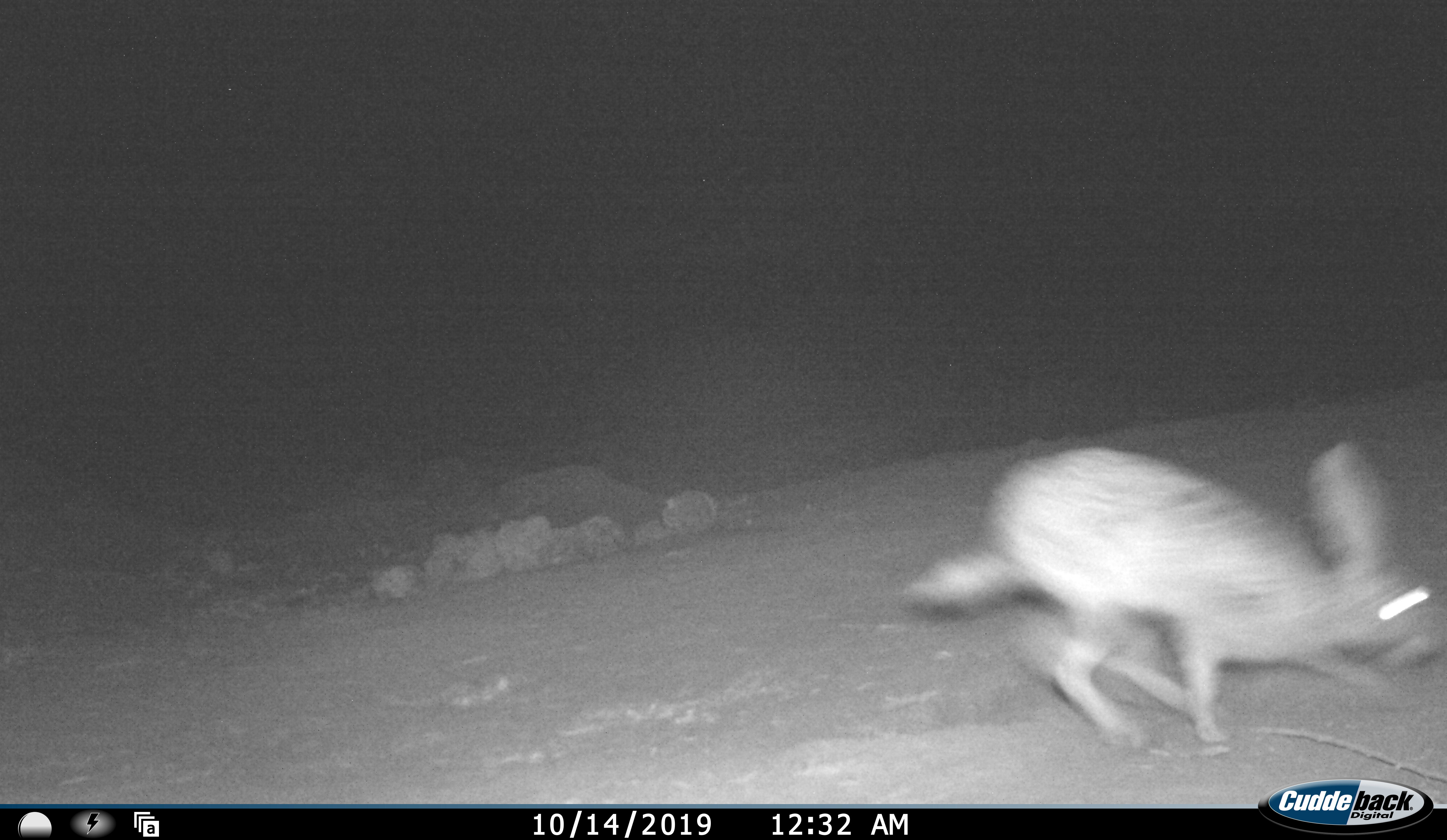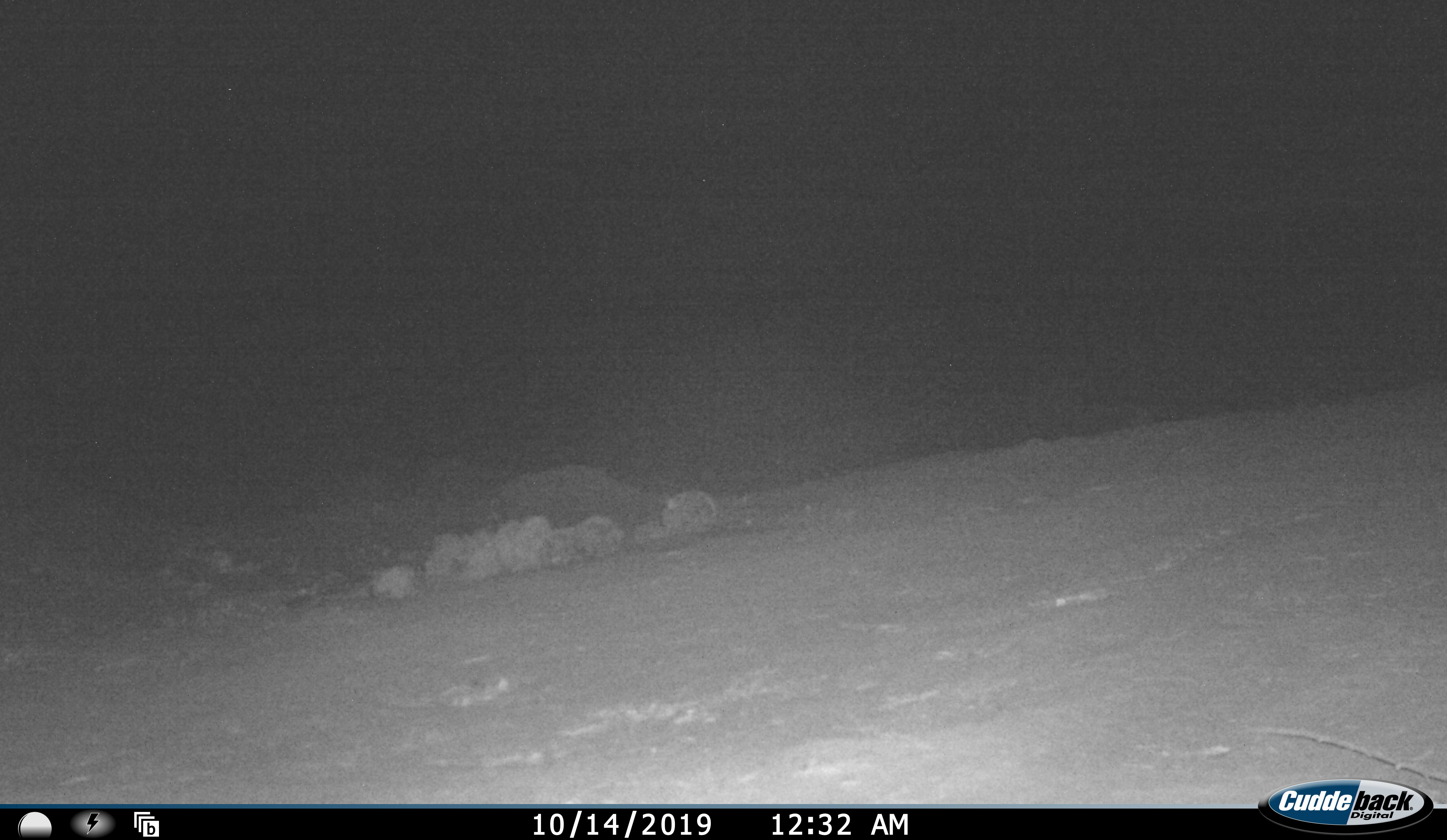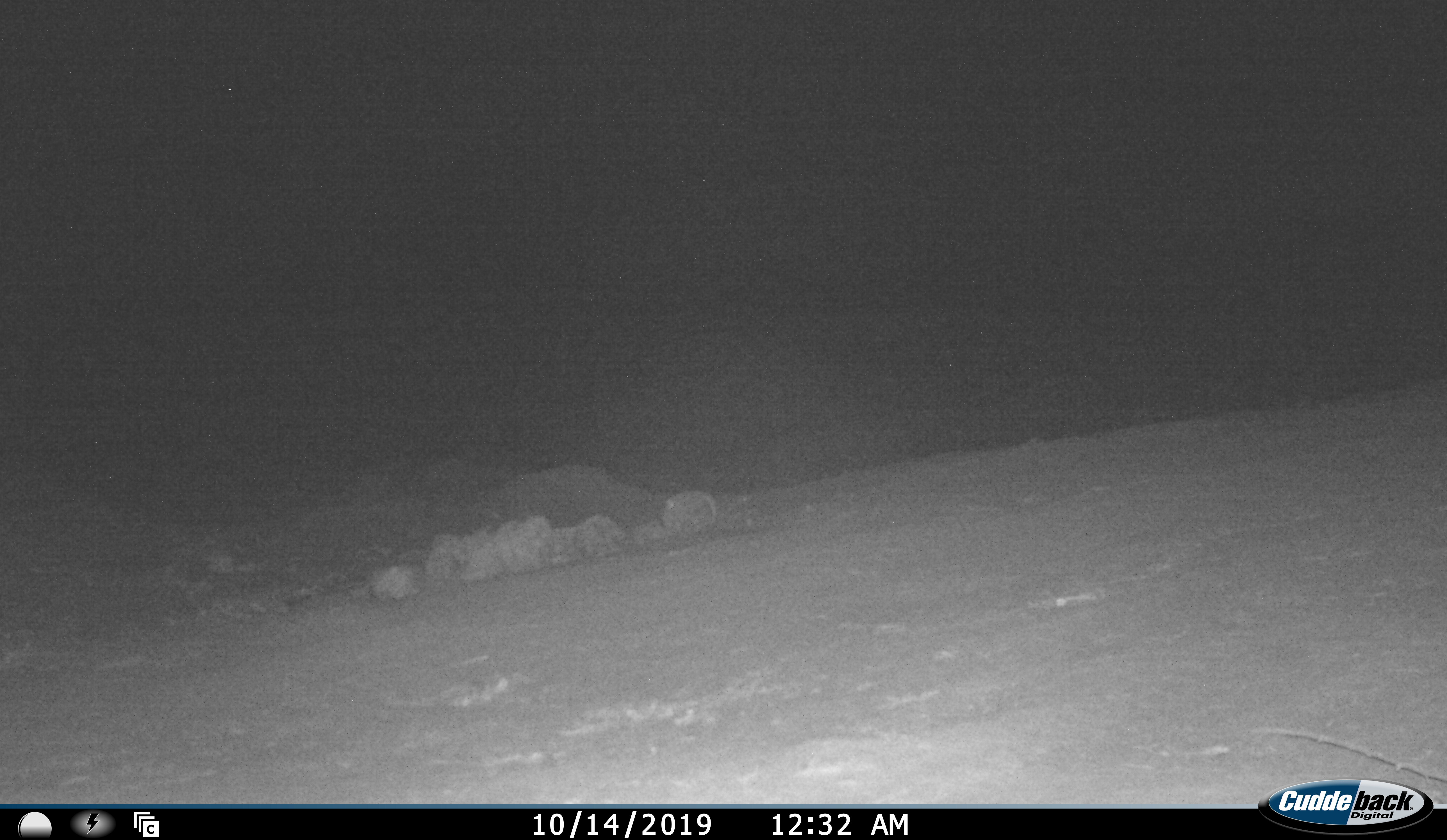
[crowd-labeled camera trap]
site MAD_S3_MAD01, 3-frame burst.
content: unidentified animal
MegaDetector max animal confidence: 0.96